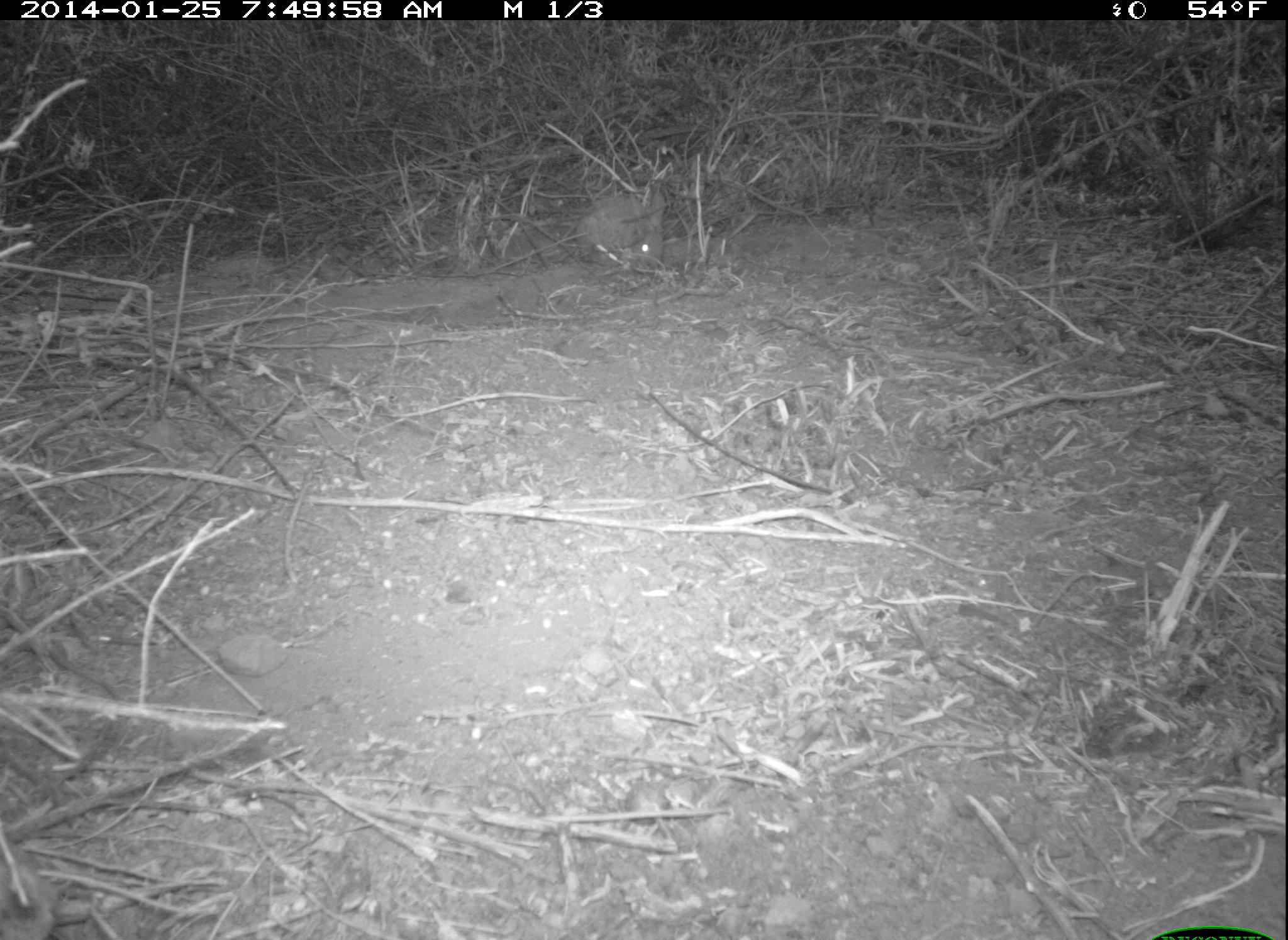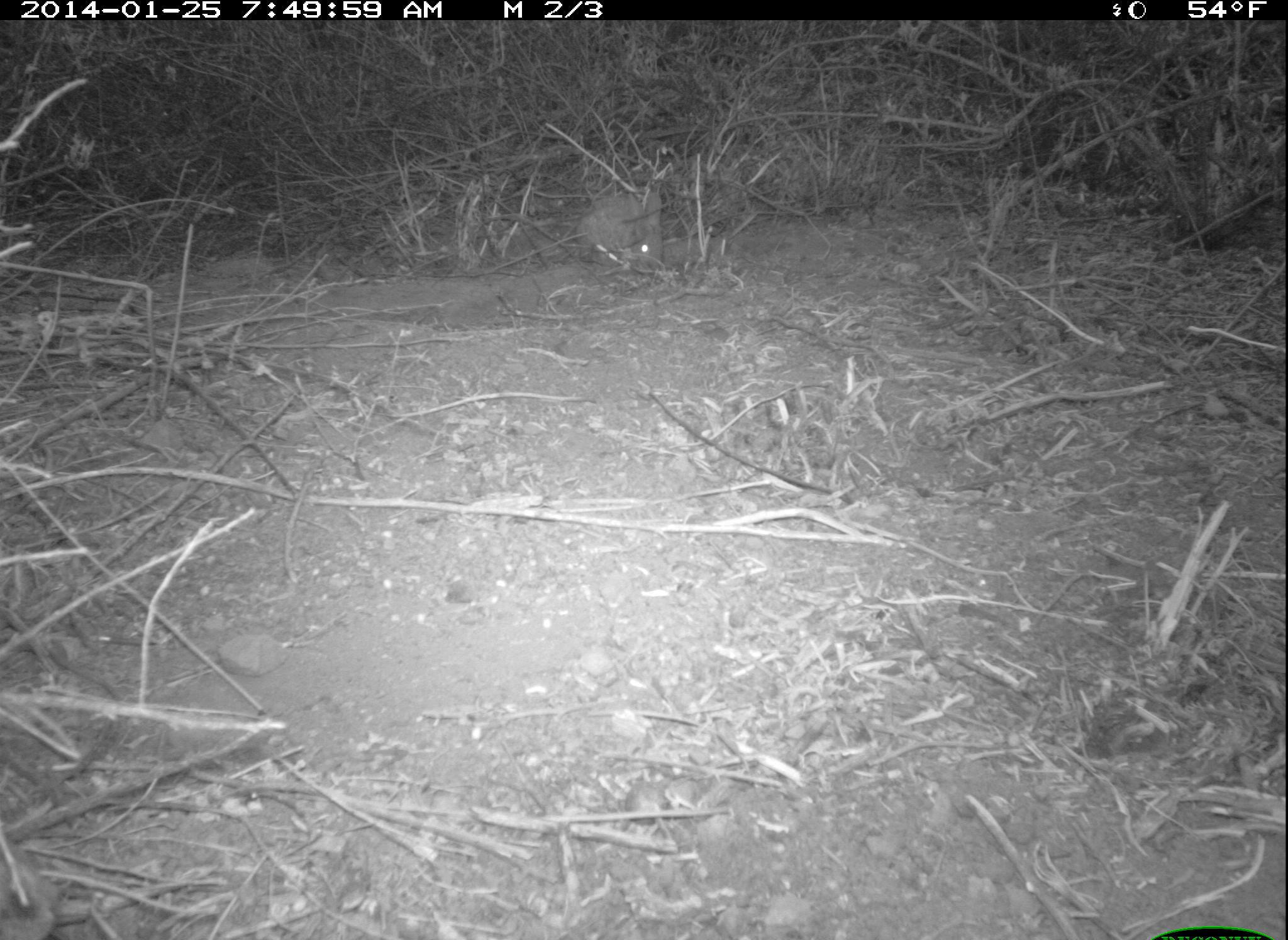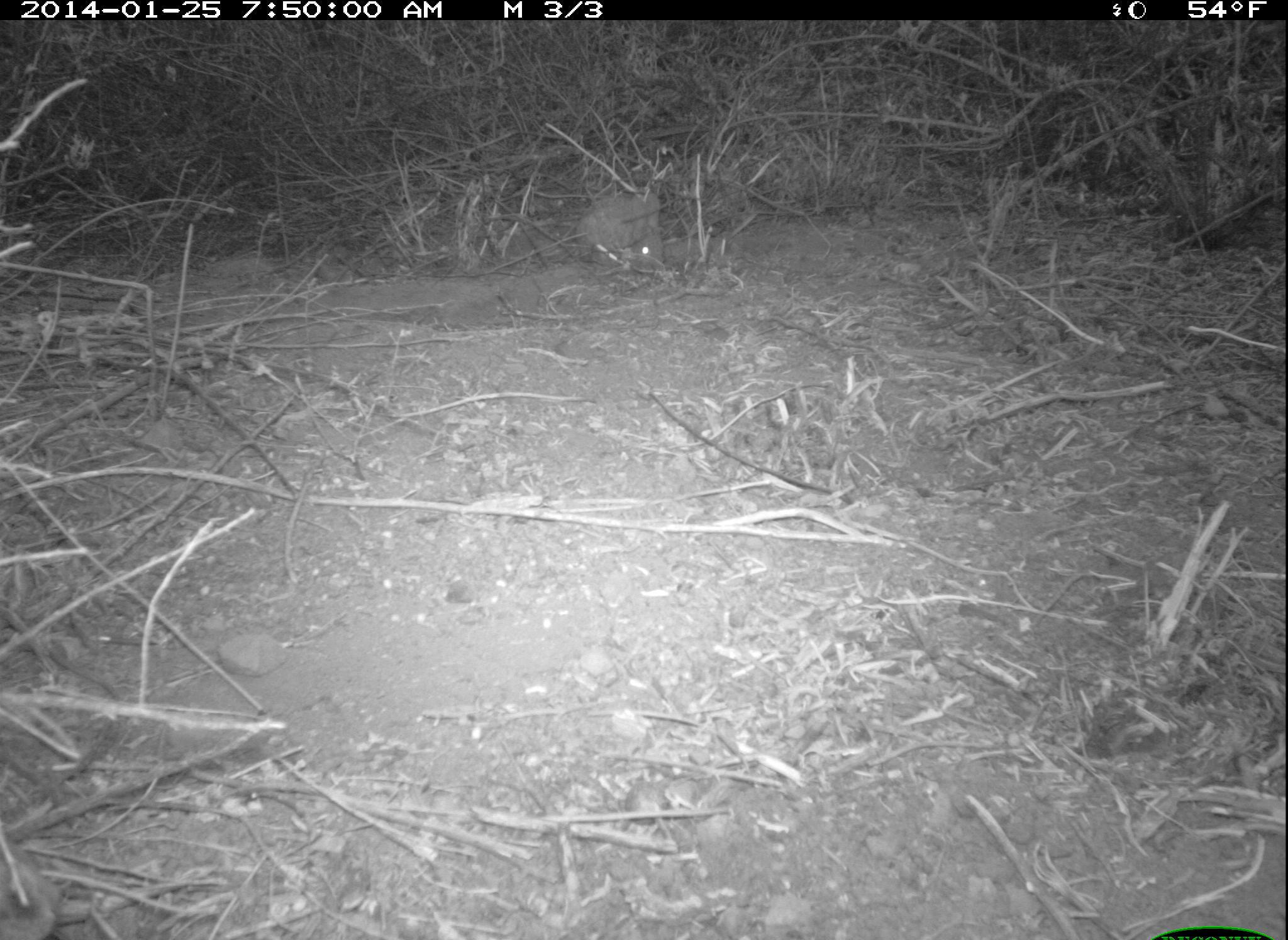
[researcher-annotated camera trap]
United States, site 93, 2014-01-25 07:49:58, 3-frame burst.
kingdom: Animalia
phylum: Chordata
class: Mammalia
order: Lagomorpha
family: Leporidae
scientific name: Leporidae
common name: rabbits and hares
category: rabbit